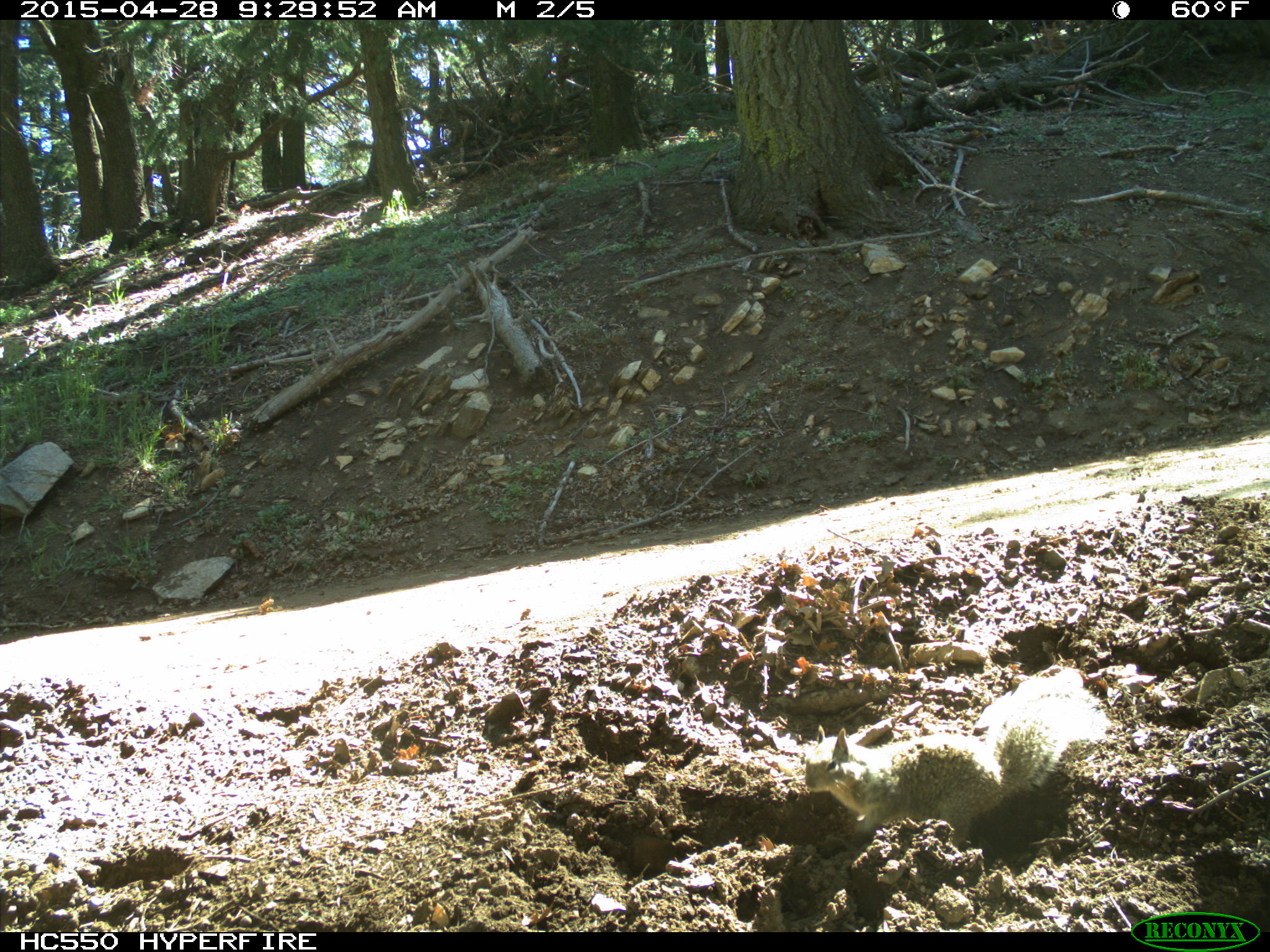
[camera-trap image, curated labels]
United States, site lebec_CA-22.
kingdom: Animalia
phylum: Chordata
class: Mammalia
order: Rodentia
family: Sciuridae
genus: Otospermophilus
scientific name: Otospermophilus beecheyi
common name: california ground squirrel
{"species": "Otospermophilus beecheyi (california ground squirrel)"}